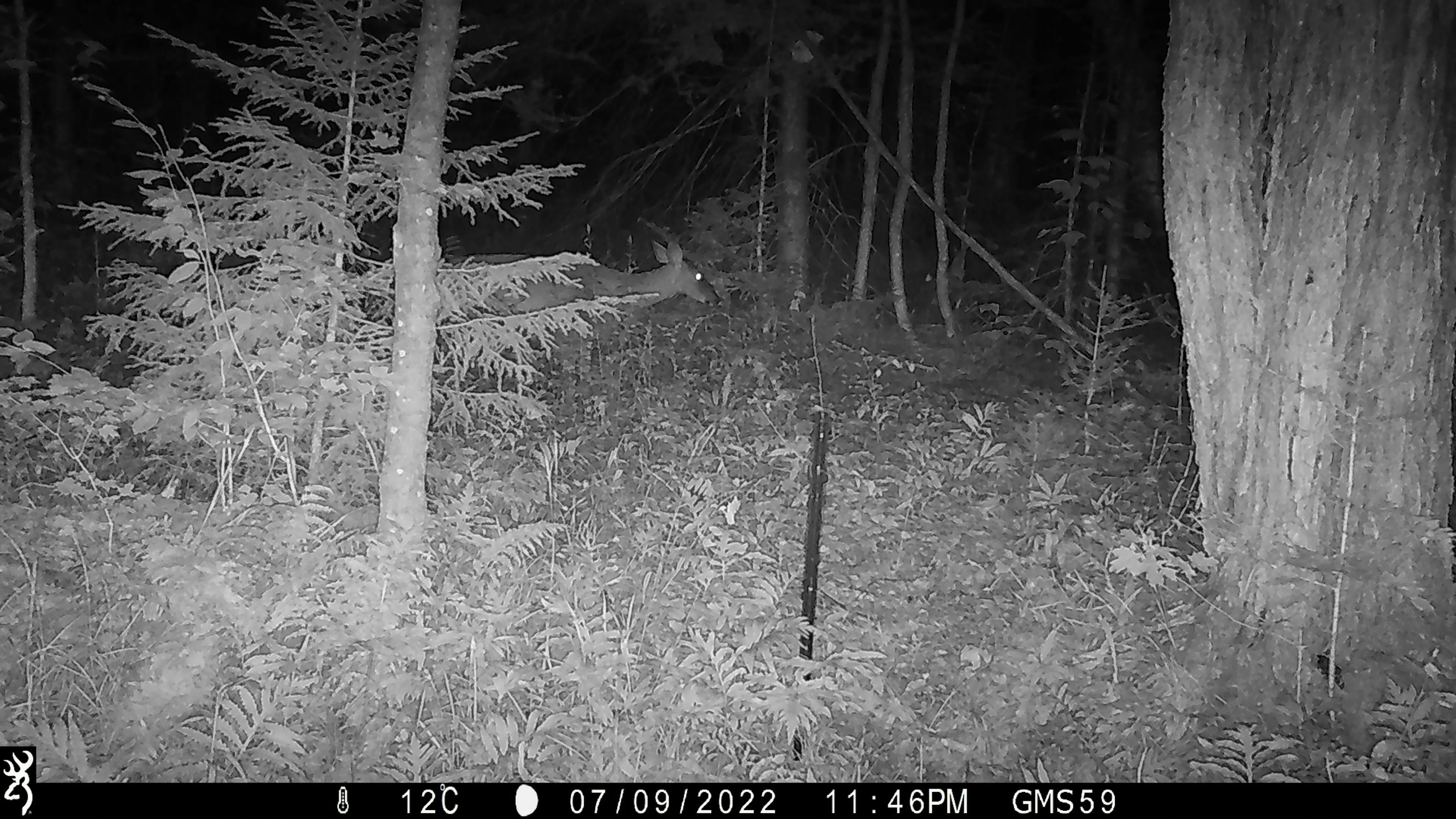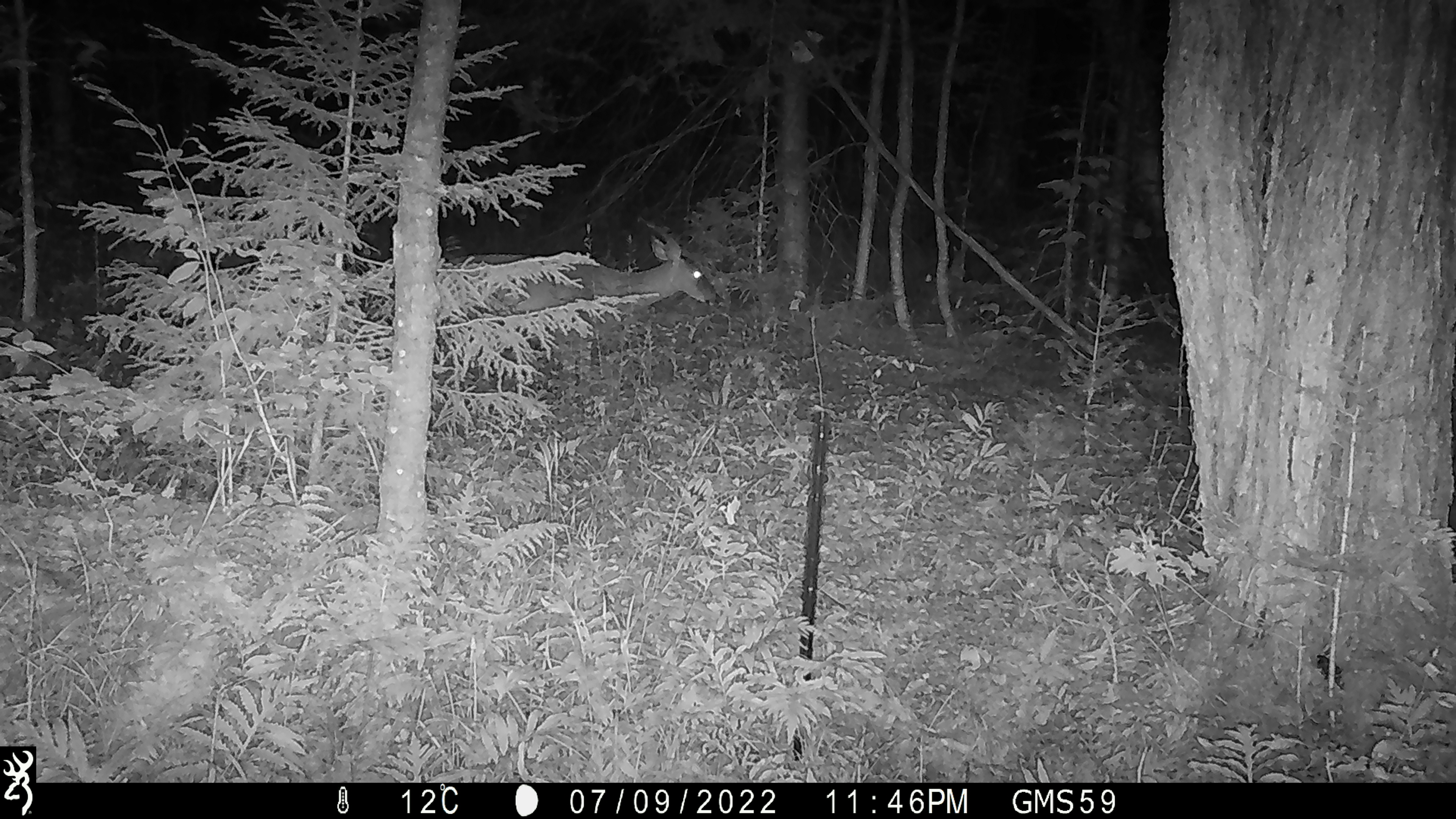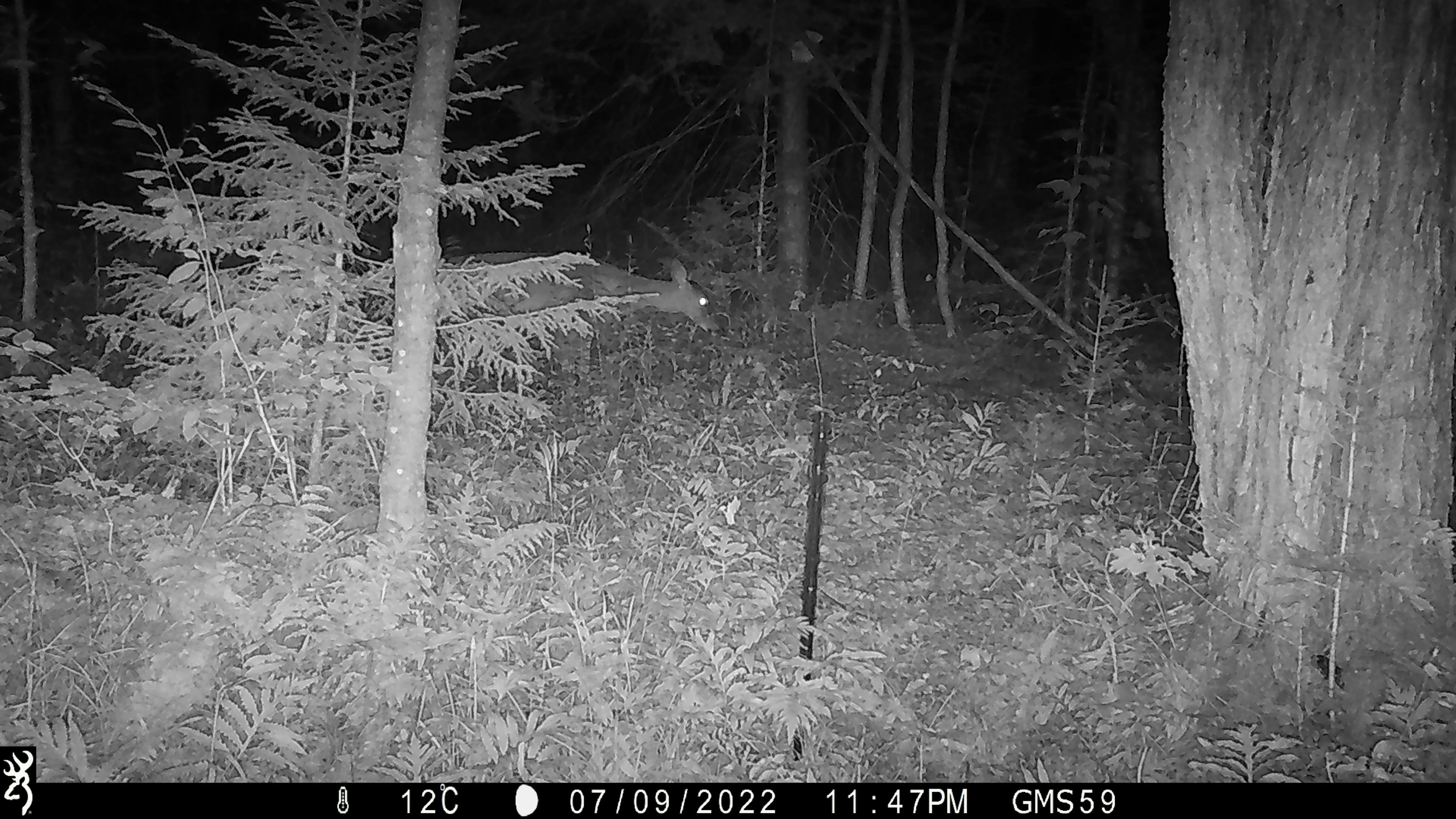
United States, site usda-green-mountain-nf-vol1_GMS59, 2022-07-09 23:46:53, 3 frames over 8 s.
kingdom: Animalia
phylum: Chordata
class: Mammalia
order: Artiodactyla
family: Cervidae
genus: Odocoileus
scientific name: Odocoileus virginianus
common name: white-tailed deer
White-tailed deer (Odocoileus virginianus).